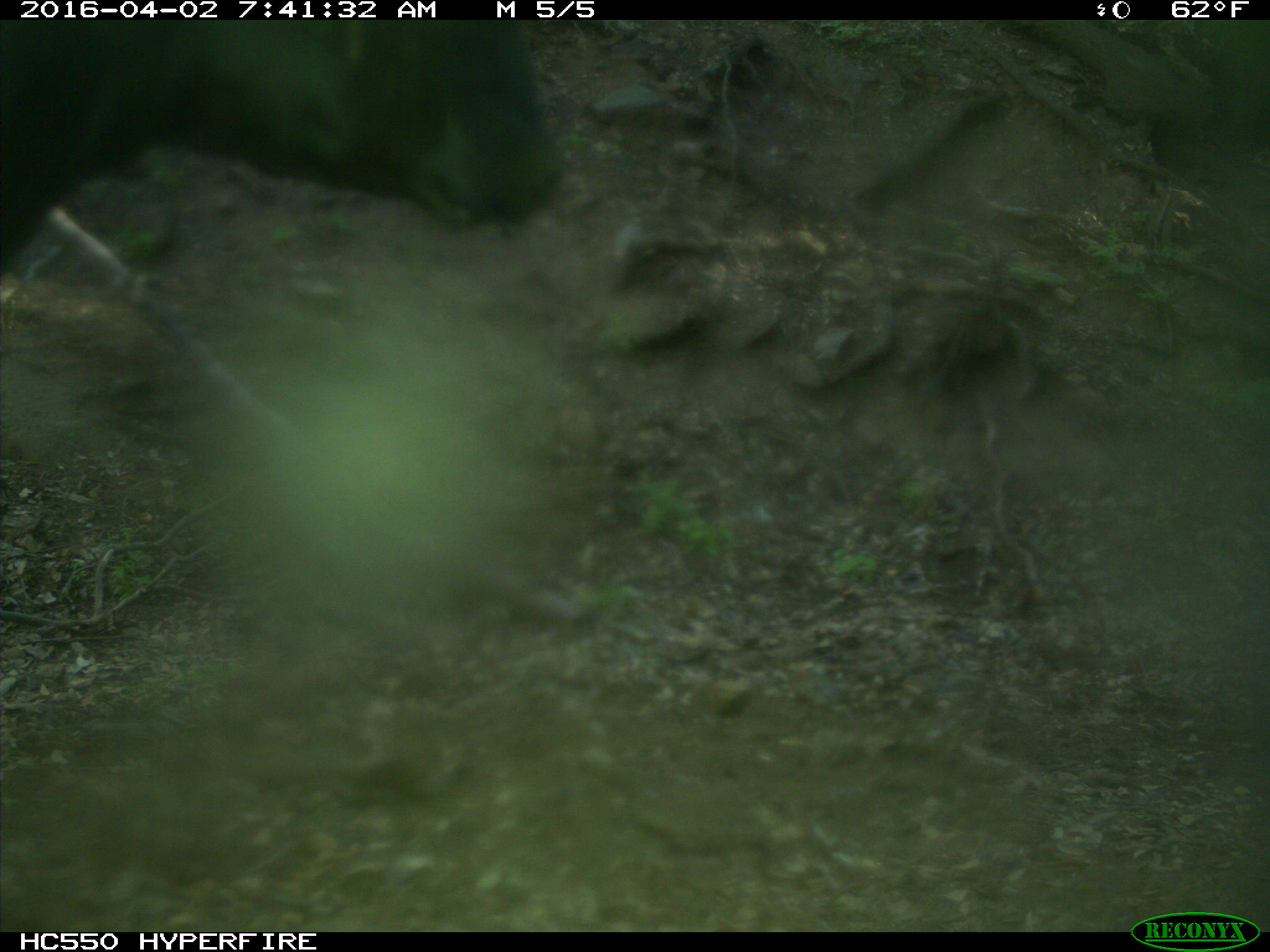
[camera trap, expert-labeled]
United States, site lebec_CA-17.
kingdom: Animalia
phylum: Chordata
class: Mammalia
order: Artiodactyla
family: Bovidae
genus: Bos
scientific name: Bos taurus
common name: domestic cow